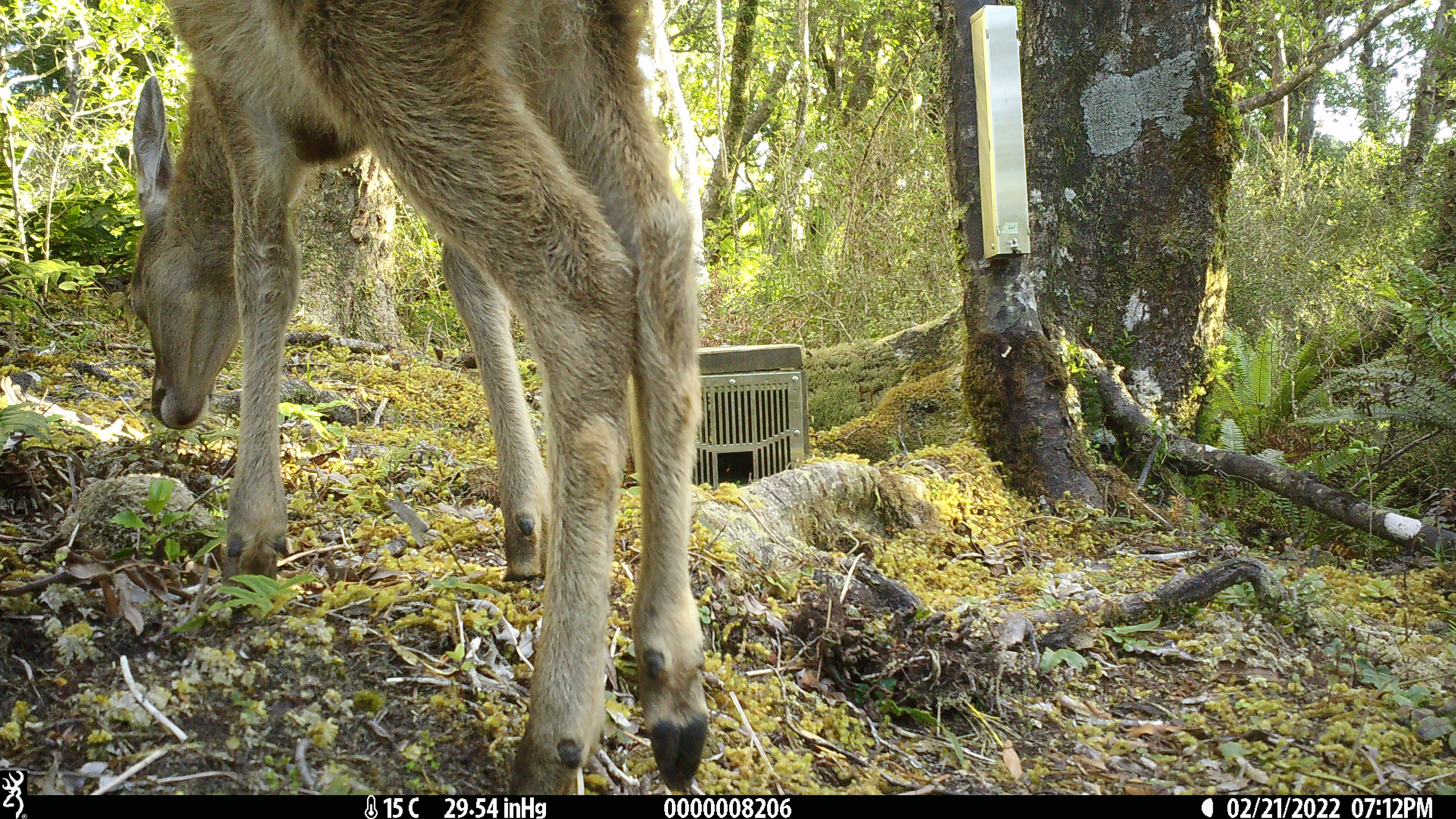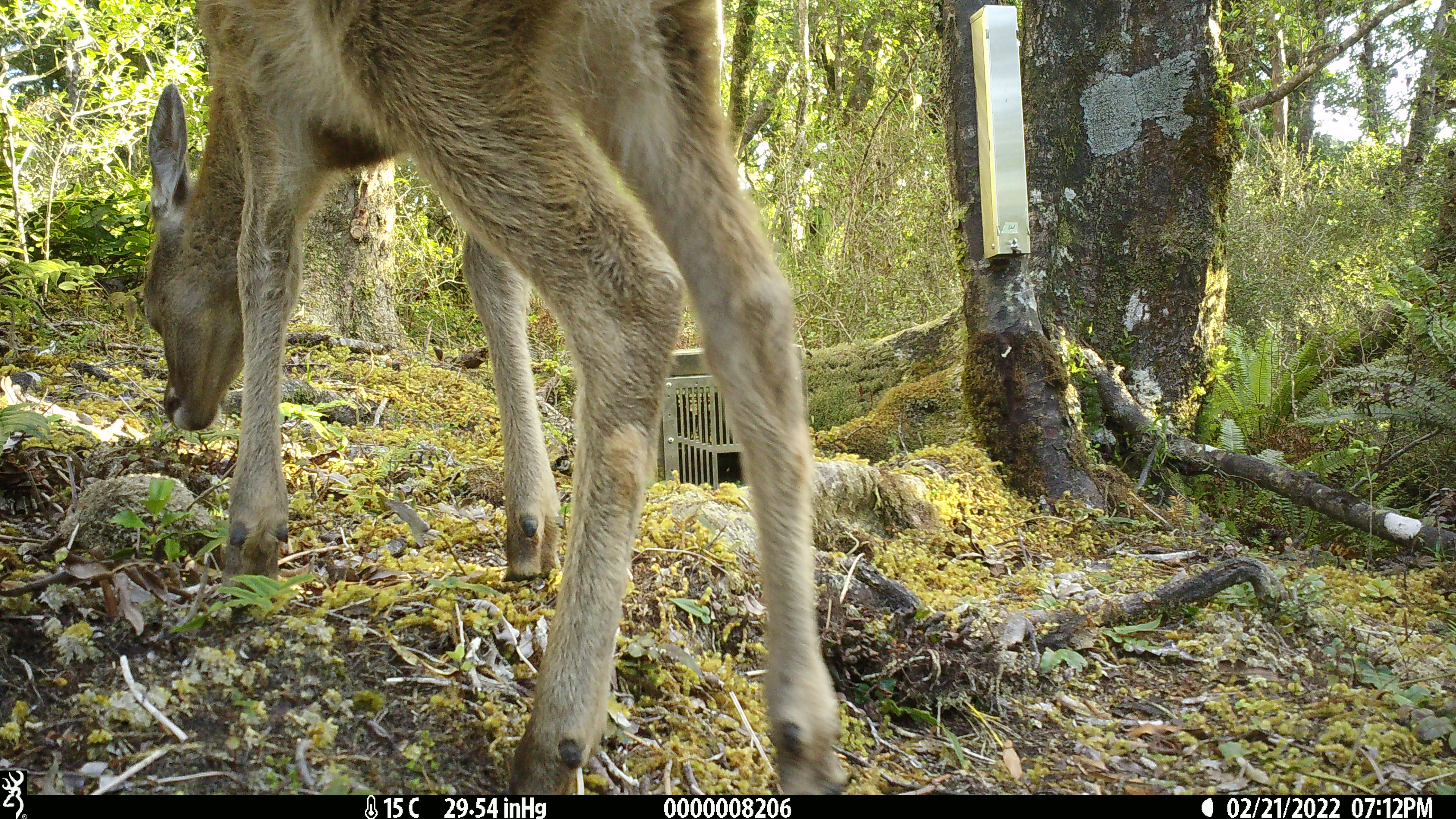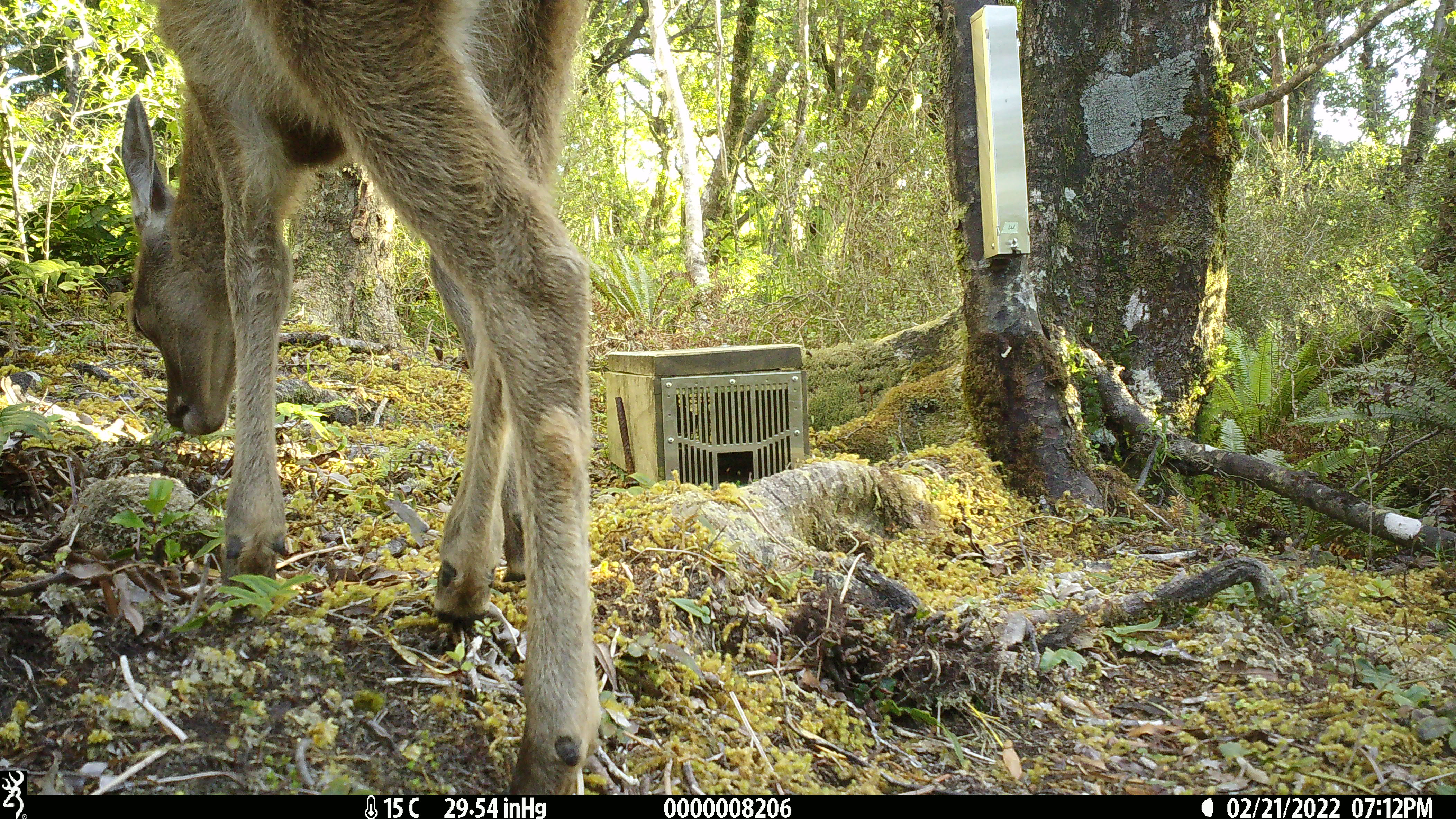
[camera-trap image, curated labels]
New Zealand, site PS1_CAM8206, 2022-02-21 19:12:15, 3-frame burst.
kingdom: Animalia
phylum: Chordata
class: Mammalia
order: Artiodactyla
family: Cervidae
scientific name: Cervidae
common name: deer